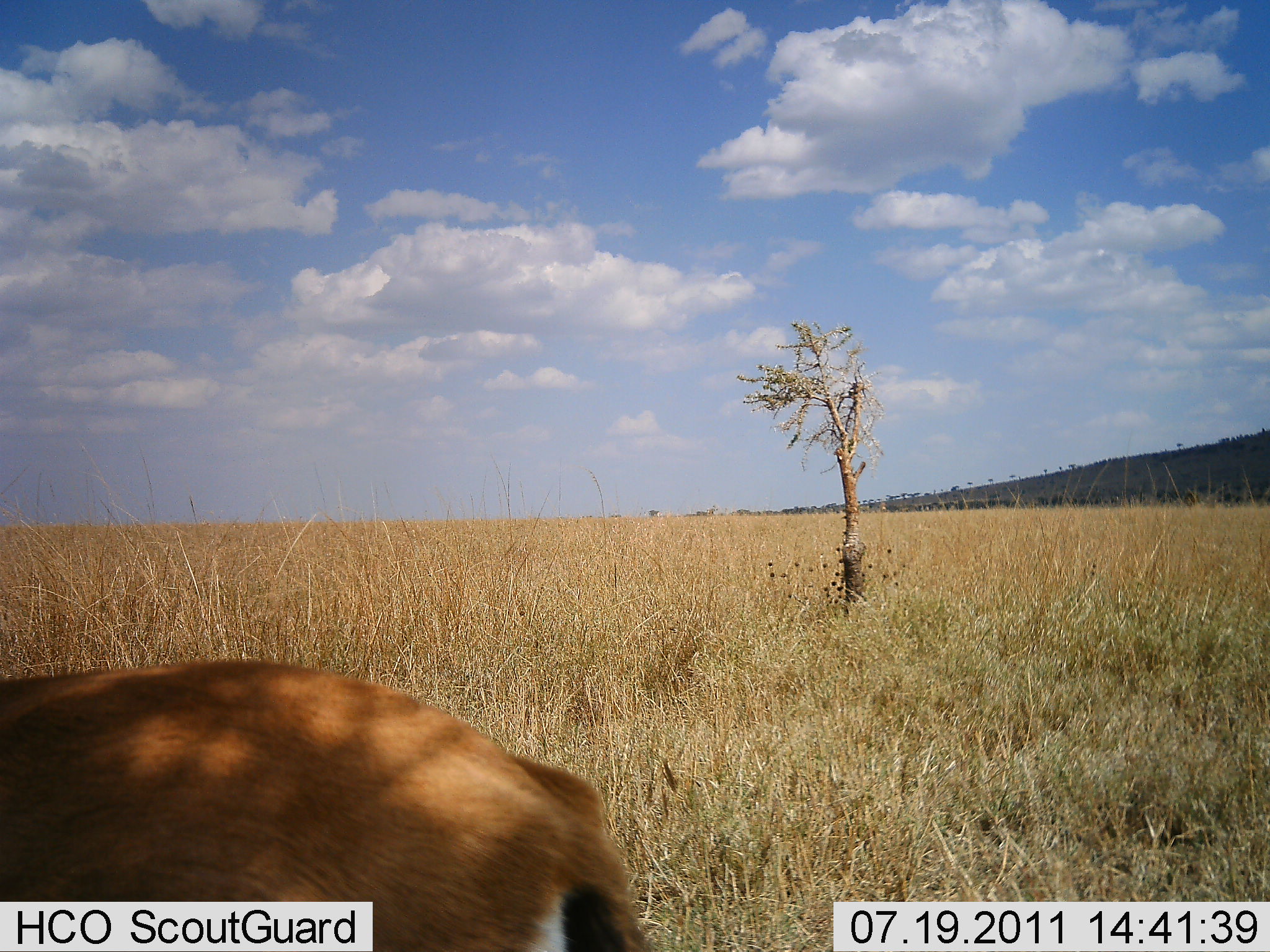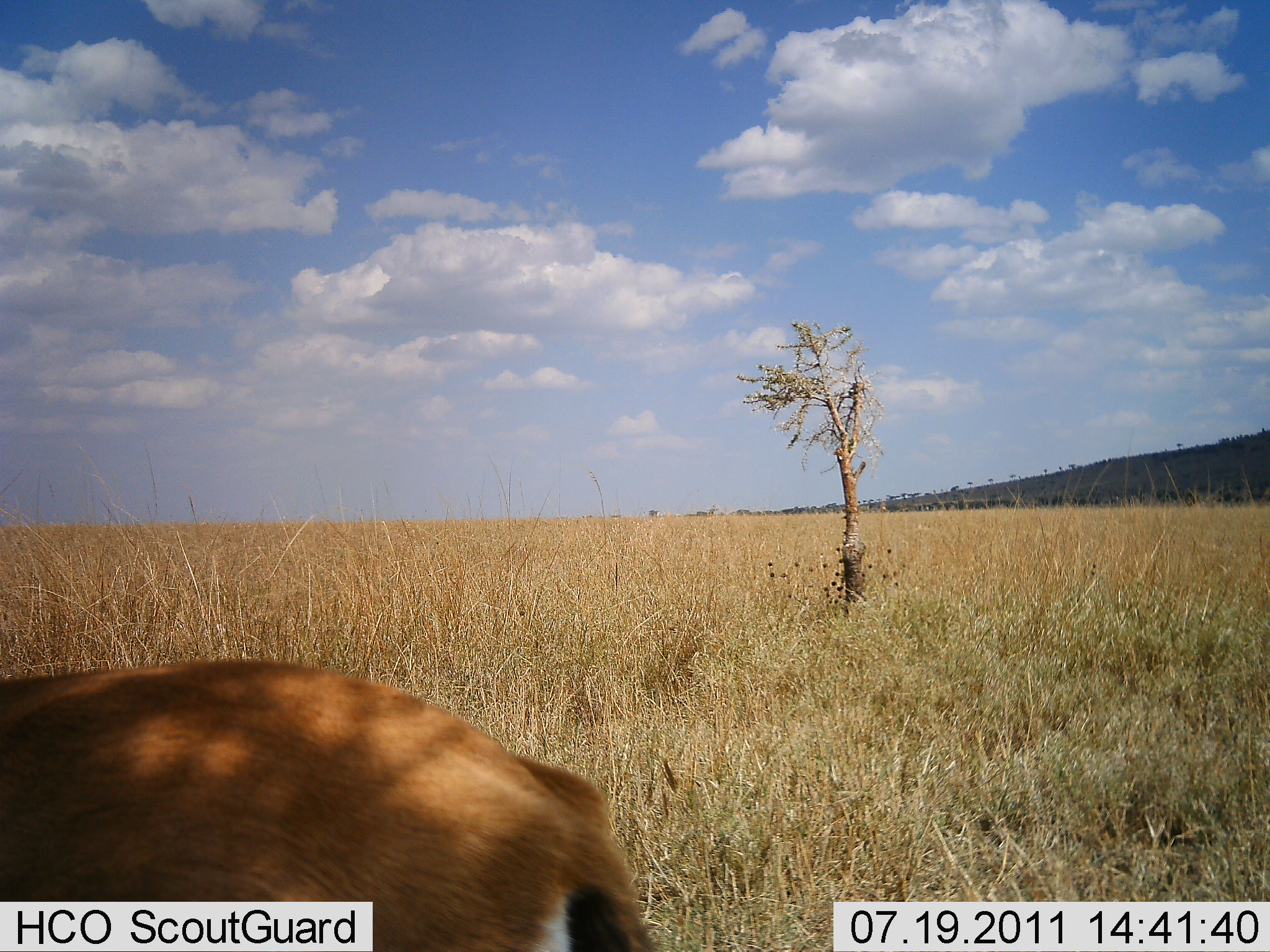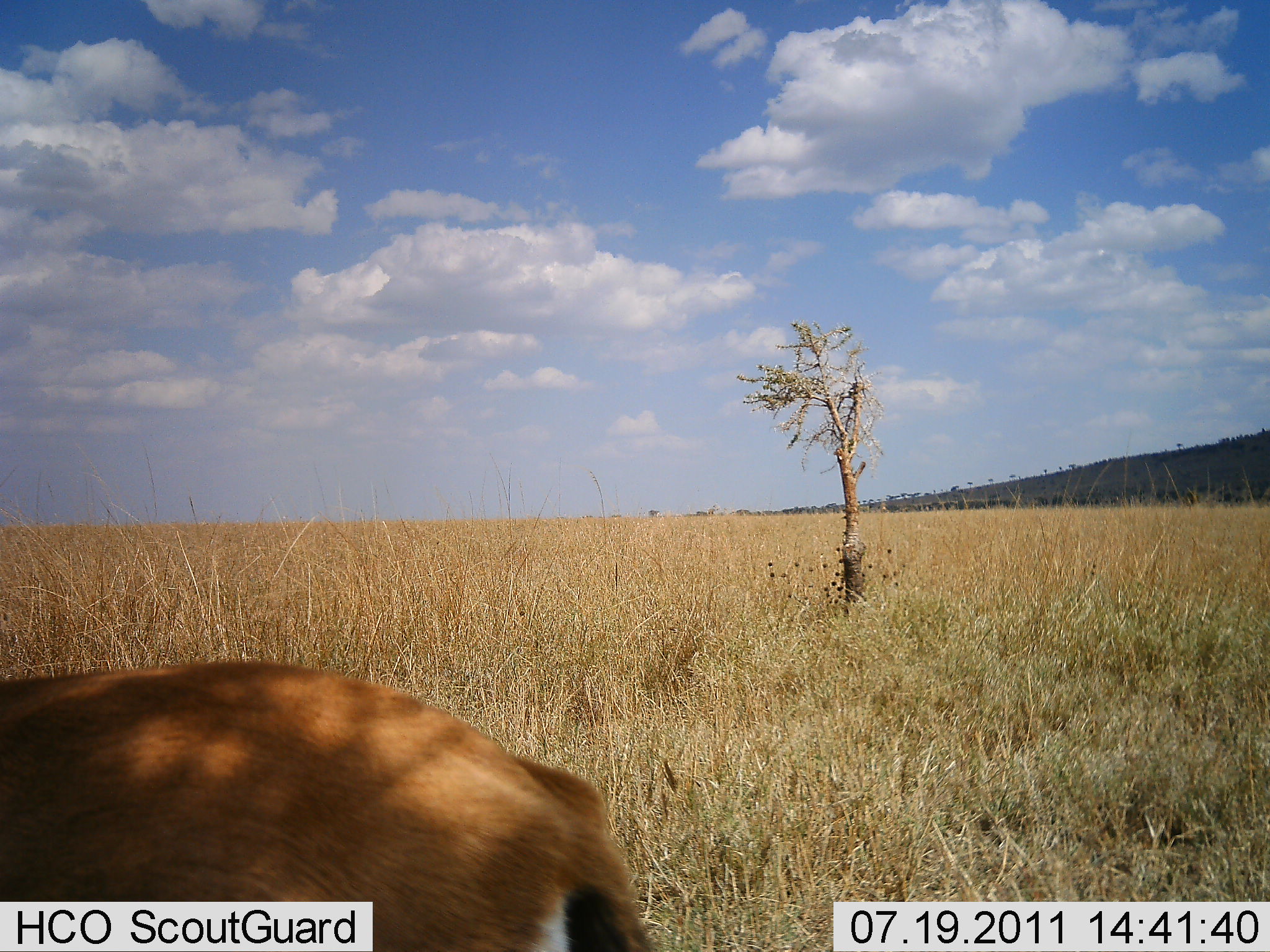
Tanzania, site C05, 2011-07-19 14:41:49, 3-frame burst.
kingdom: Animalia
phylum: Chordata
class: Mammalia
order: Artiodactyla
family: Bovidae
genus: Eudorcas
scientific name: Eudorcas thomsonii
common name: thomson's gazelle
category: gazellethomsons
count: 1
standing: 100%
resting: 0%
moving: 0%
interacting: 0%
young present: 0%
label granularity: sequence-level